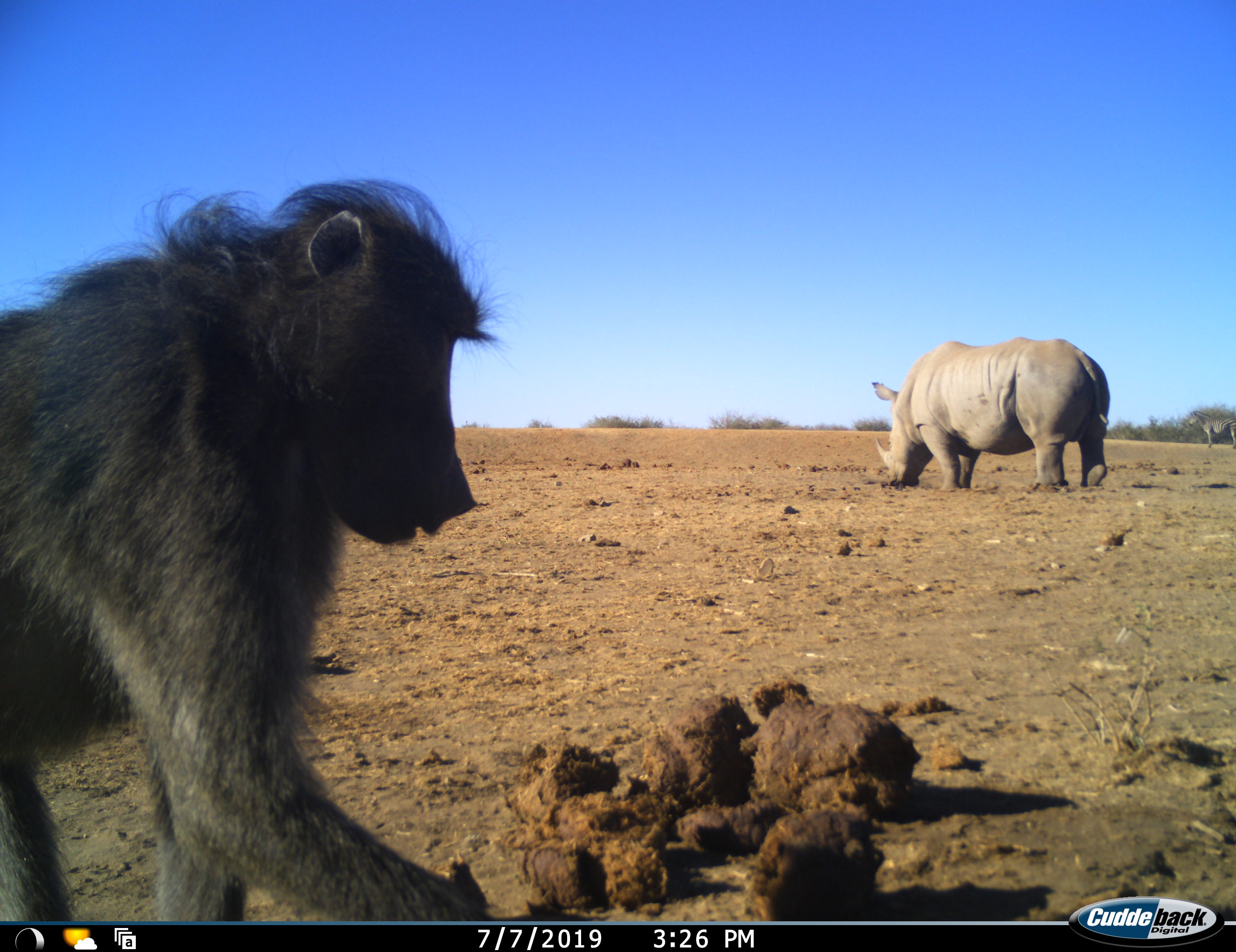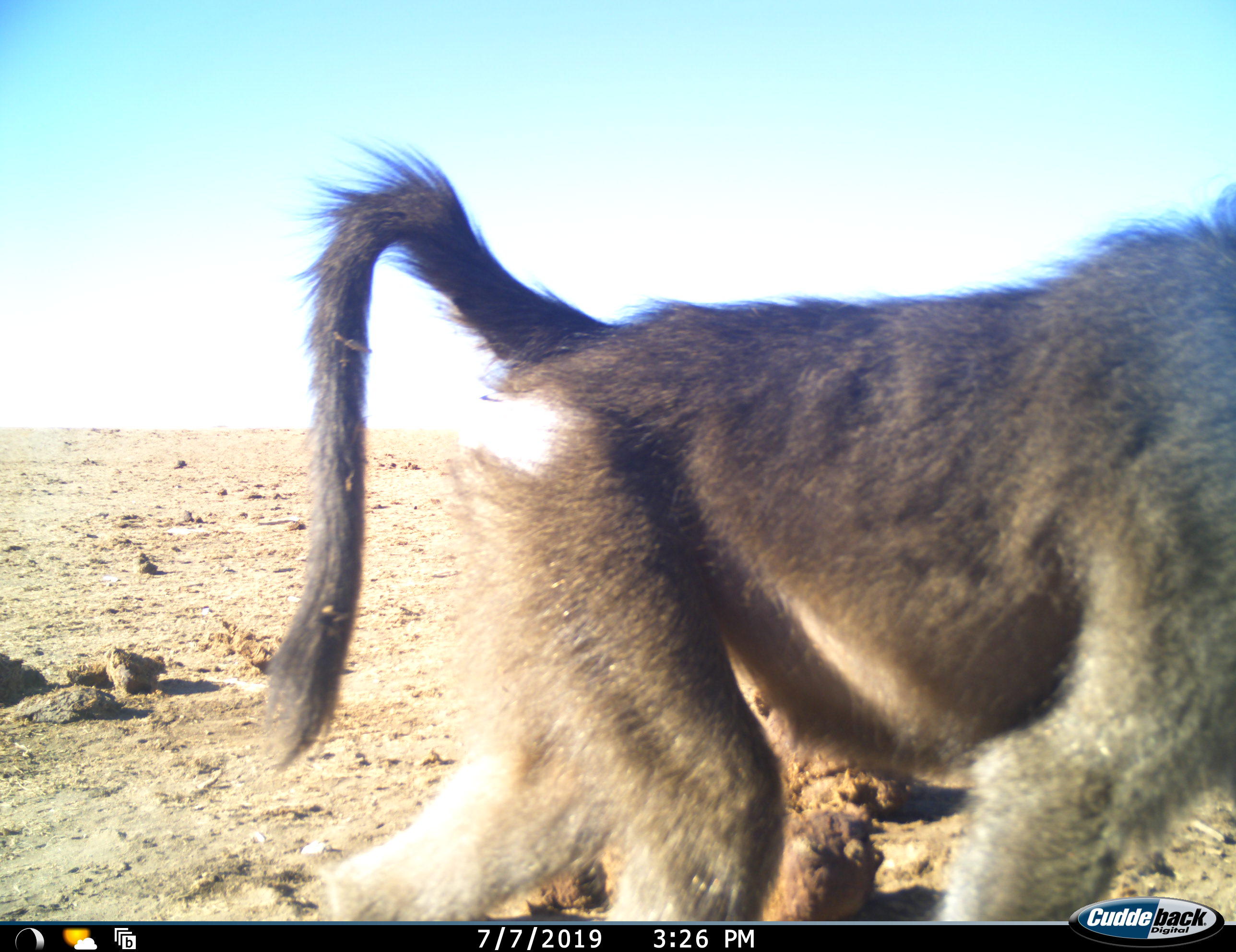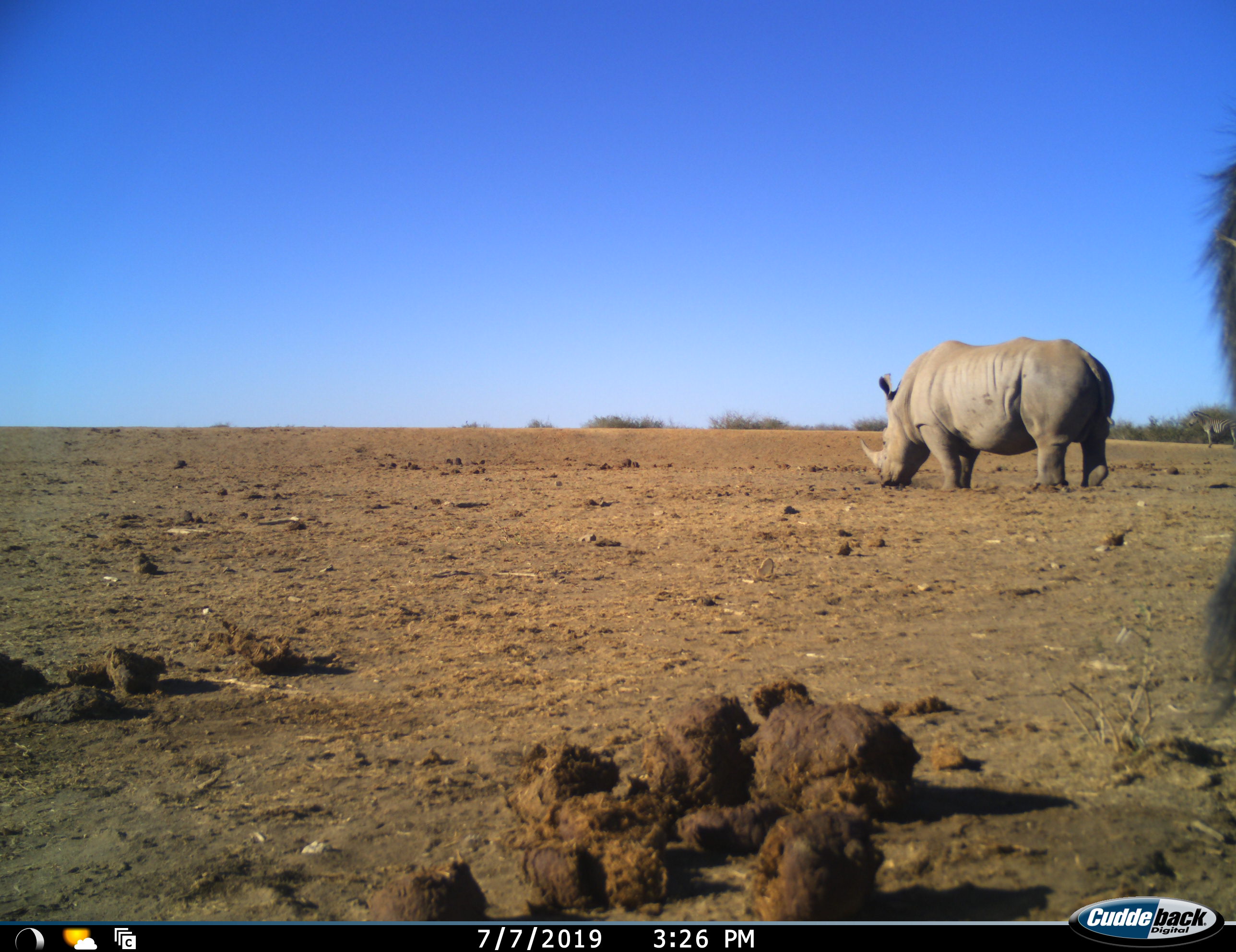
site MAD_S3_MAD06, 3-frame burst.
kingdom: Animalia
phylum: Chordata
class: Mammalia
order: Primates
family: Cercopithecidae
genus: Papio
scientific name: Papio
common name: baboon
Baboon (Papio), count 1. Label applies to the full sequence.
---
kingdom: Animalia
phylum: Chordata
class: Mammalia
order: Perissodactyla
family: Rhinocerotidae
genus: Ceratotherium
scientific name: Ceratotherium simum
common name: white rhinoceros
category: rhinoceroswhite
Rhinoceroswhite (white rhinoceros) (Ceratotherium simum), count 1. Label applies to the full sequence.